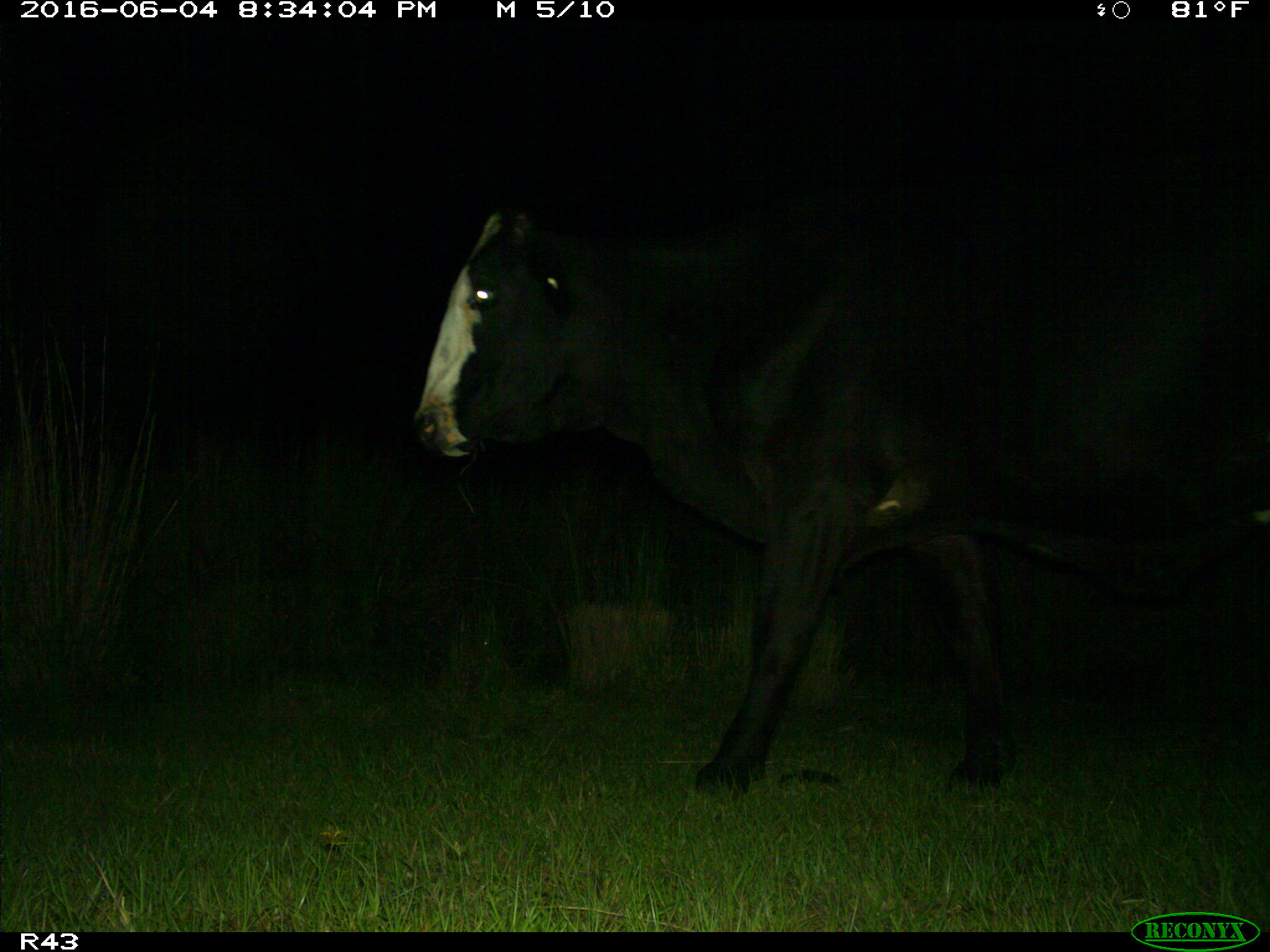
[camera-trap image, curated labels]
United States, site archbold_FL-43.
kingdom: Animalia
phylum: Chordata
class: Mammalia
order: Artiodactyla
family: Bovidae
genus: Bos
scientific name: Bos taurus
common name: domestic cow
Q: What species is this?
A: Bos taurus (domestic cow).